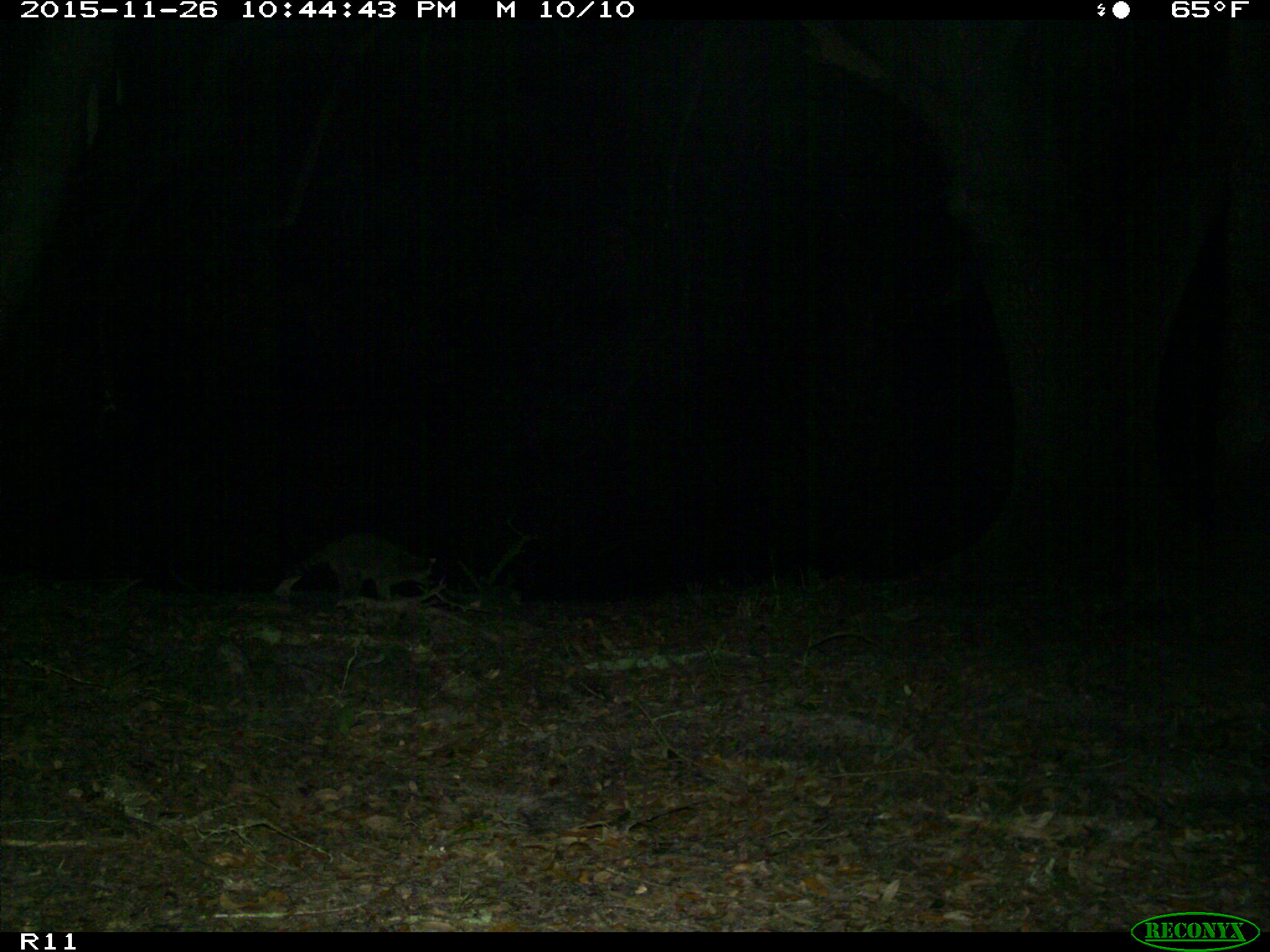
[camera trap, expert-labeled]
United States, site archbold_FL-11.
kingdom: Animalia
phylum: Chordata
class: Mammalia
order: Carnivora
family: Procyonidae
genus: Procyon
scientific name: Procyon lotor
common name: common raccoon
Procyon lotor (common raccoon).